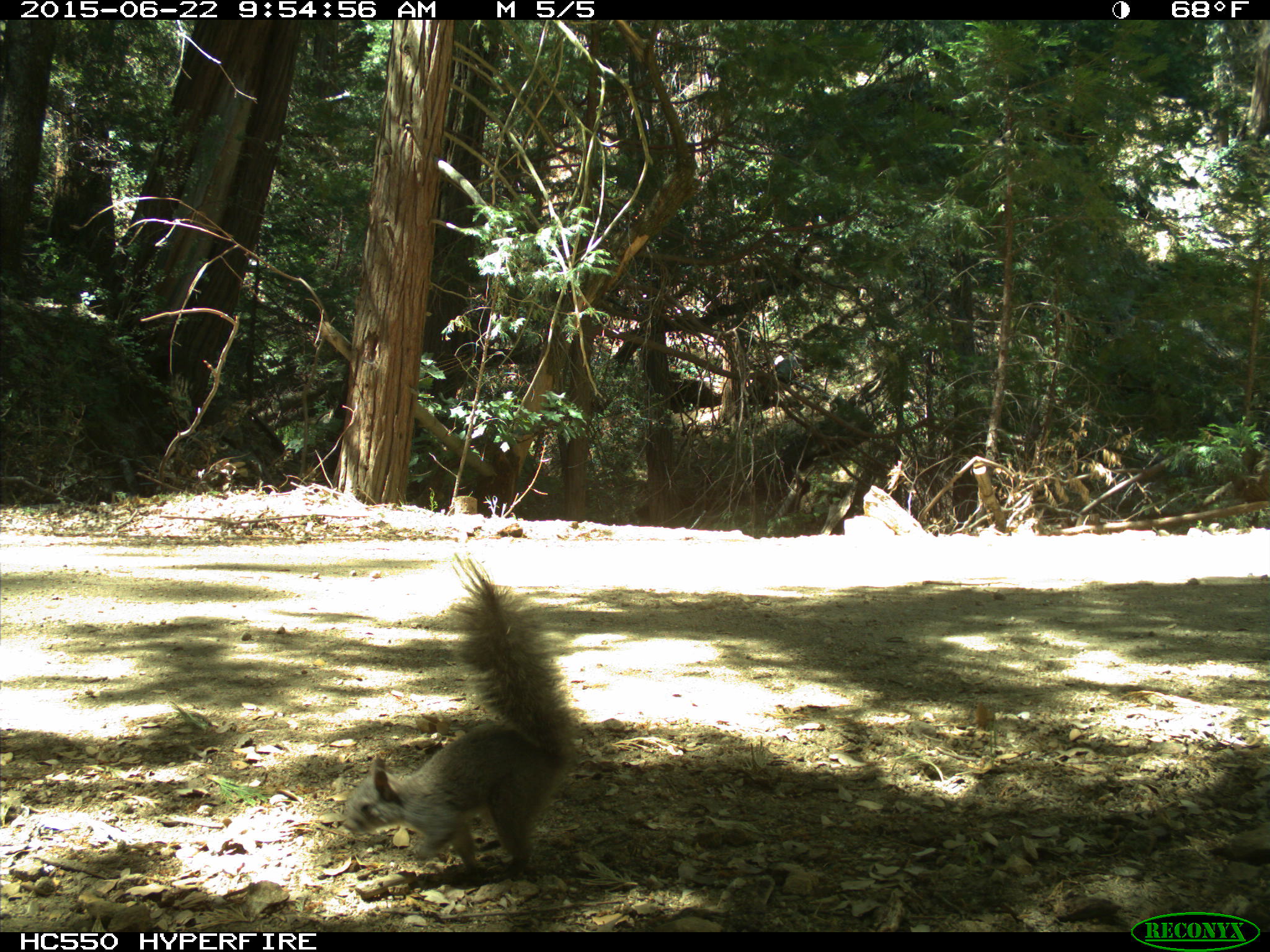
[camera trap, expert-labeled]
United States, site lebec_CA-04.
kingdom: Animalia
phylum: Chordata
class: Mammalia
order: Rodentia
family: Sciuridae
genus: Sciurus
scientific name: Sciurus carolinensis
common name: eastern gray squirrel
Sciurus carolinensis (eastern gray squirrel).